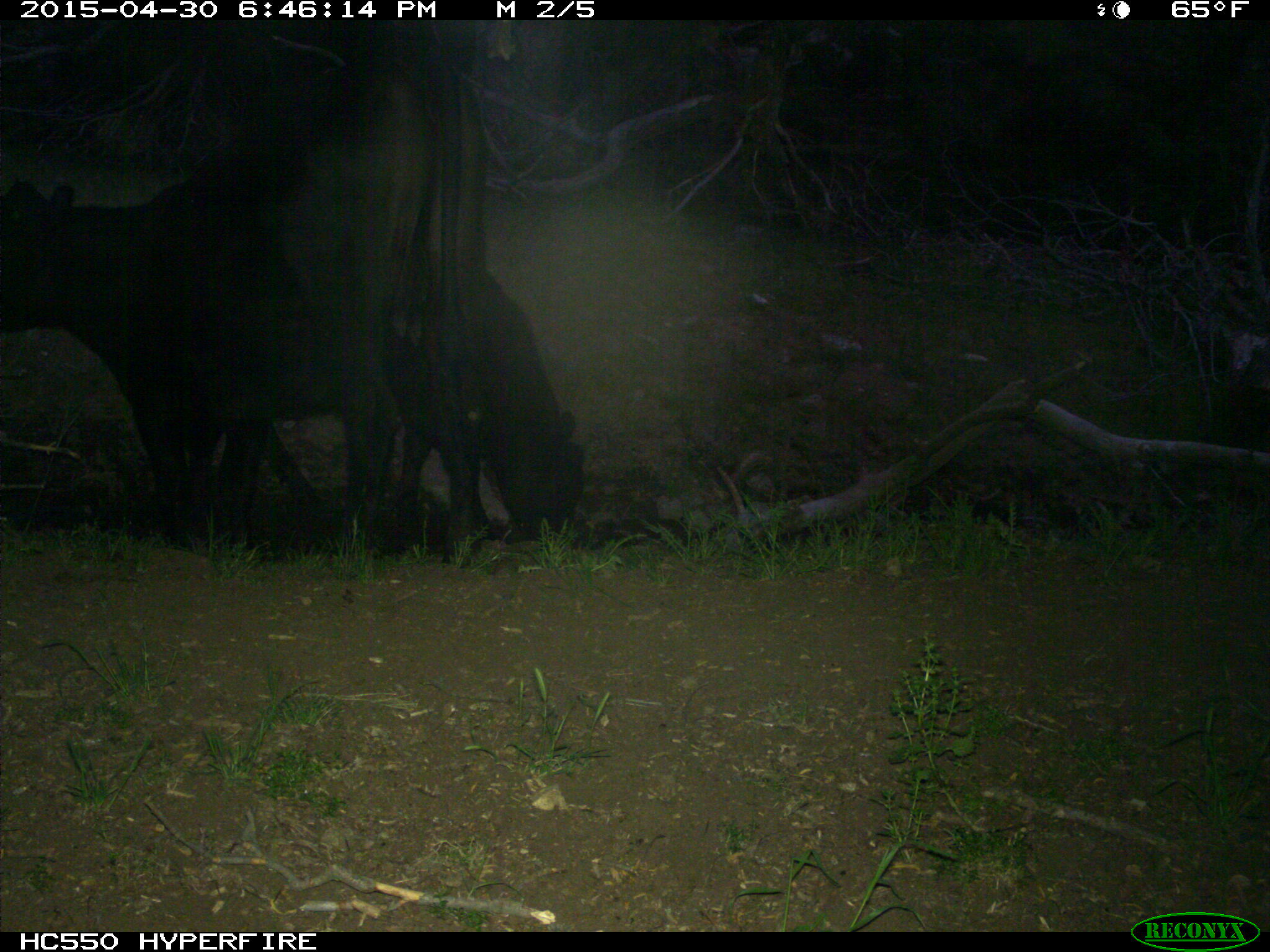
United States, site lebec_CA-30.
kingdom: Animalia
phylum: Chordata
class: Mammalia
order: Artiodactyla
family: Bovidae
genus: Bos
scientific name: Bos taurus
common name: domestic cow